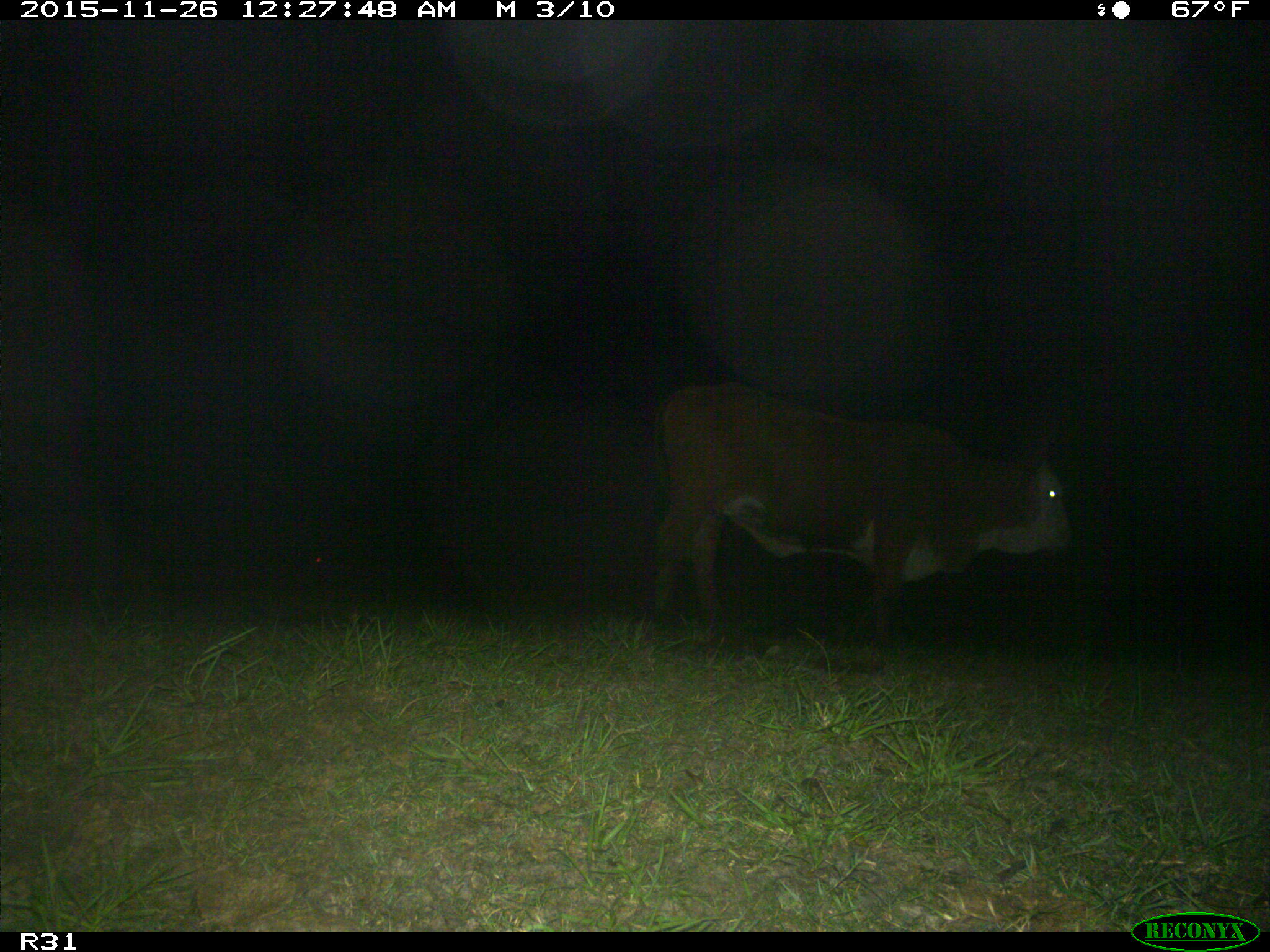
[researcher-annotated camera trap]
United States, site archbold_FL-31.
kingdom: Animalia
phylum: Chordata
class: Mammalia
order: Artiodactyla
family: Bovidae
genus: Bos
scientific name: Bos taurus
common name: domestic cow